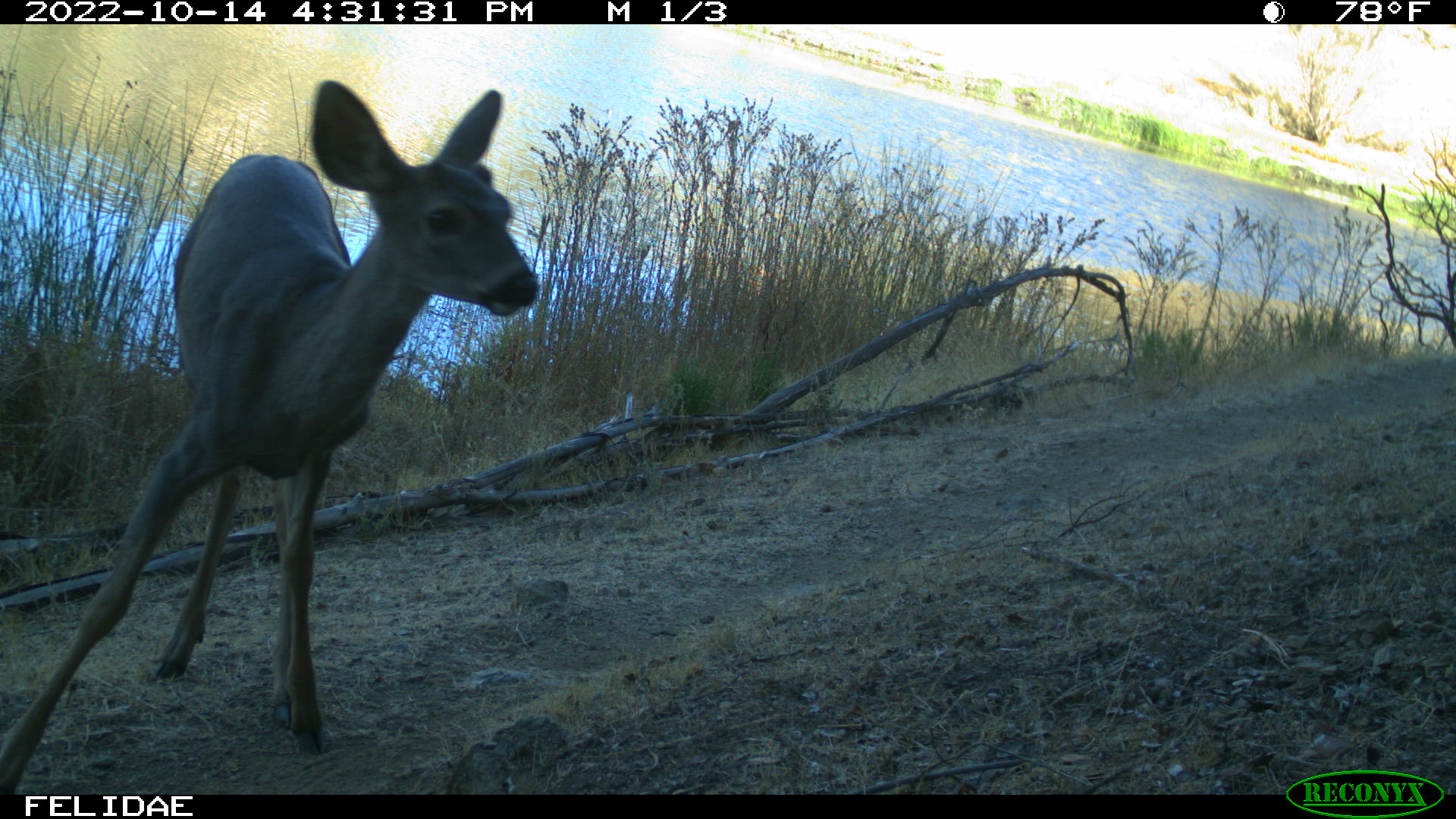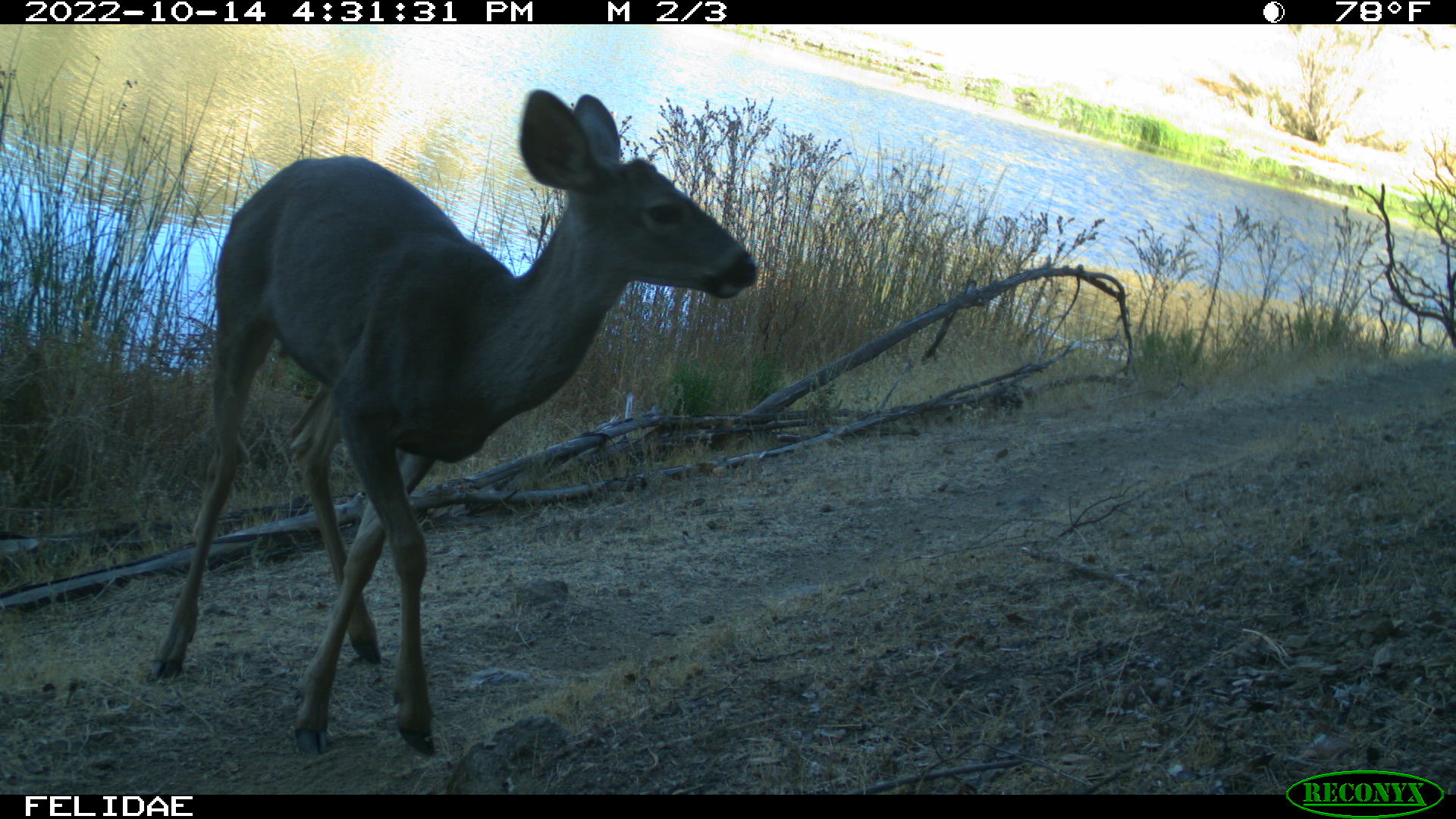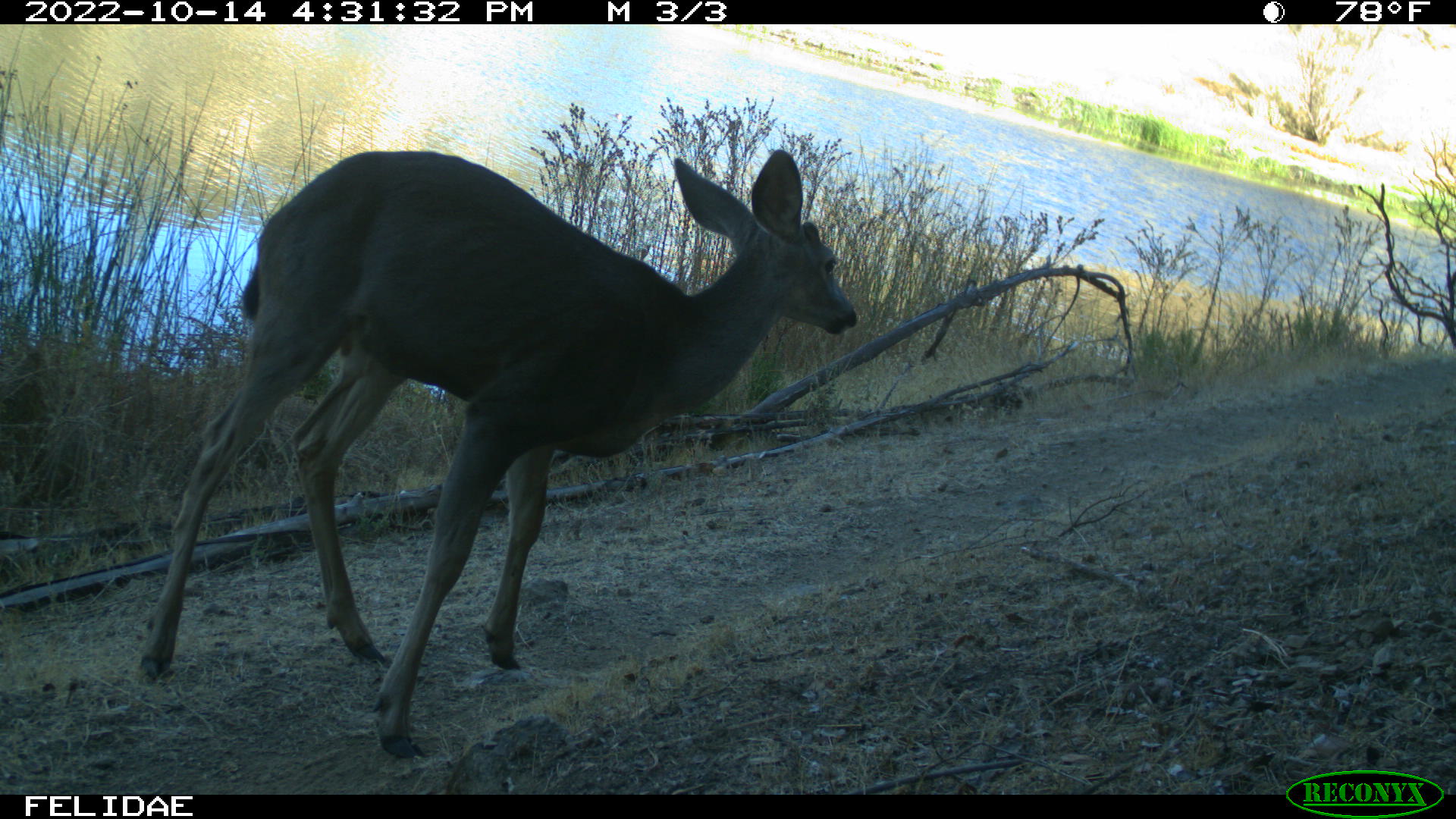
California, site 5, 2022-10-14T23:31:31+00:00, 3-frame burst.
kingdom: Animalia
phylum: Chordata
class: Mammalia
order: Artiodactyla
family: Cervidae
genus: Odocoileus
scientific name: Odocoileus hemionus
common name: mule deer